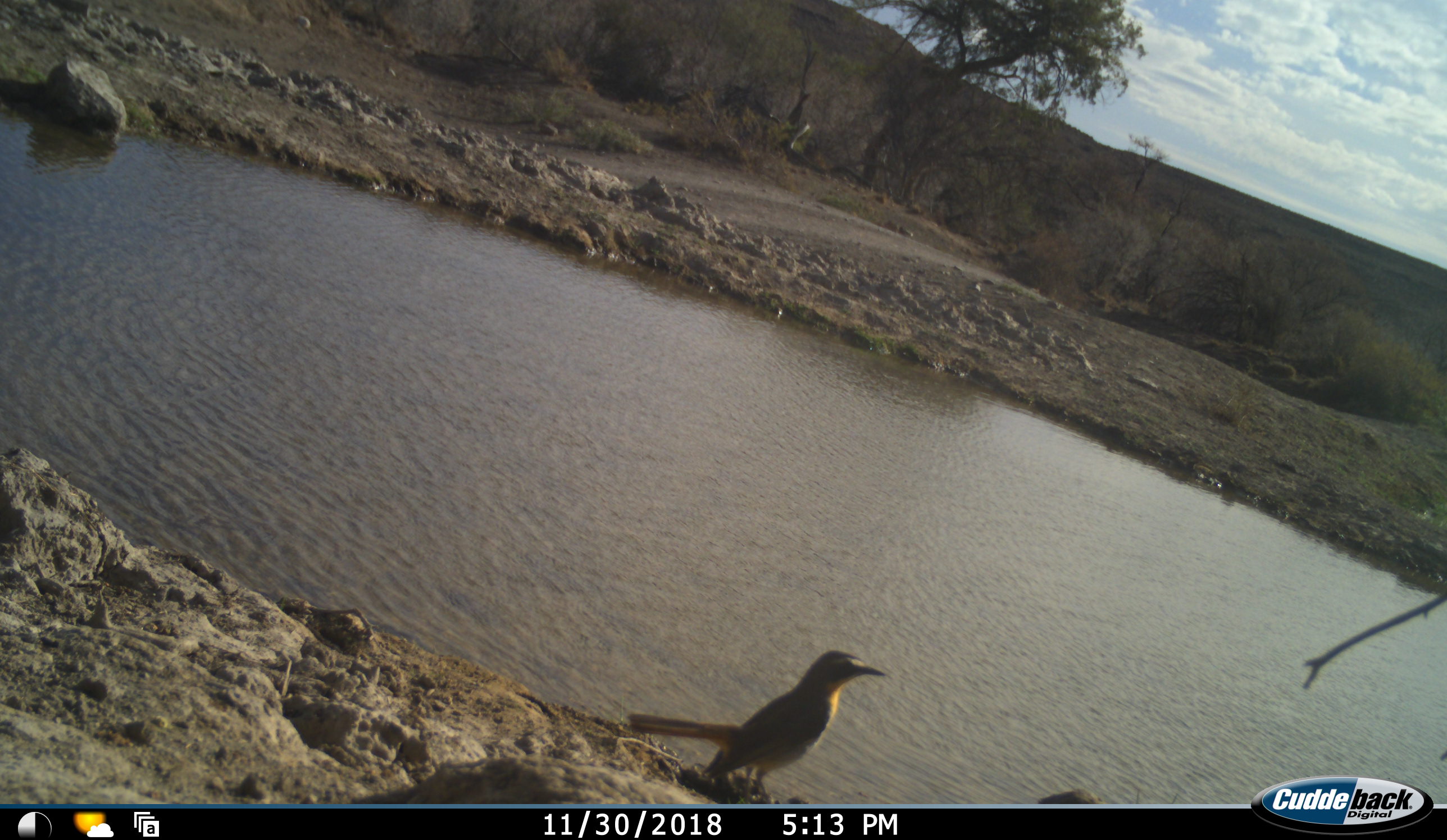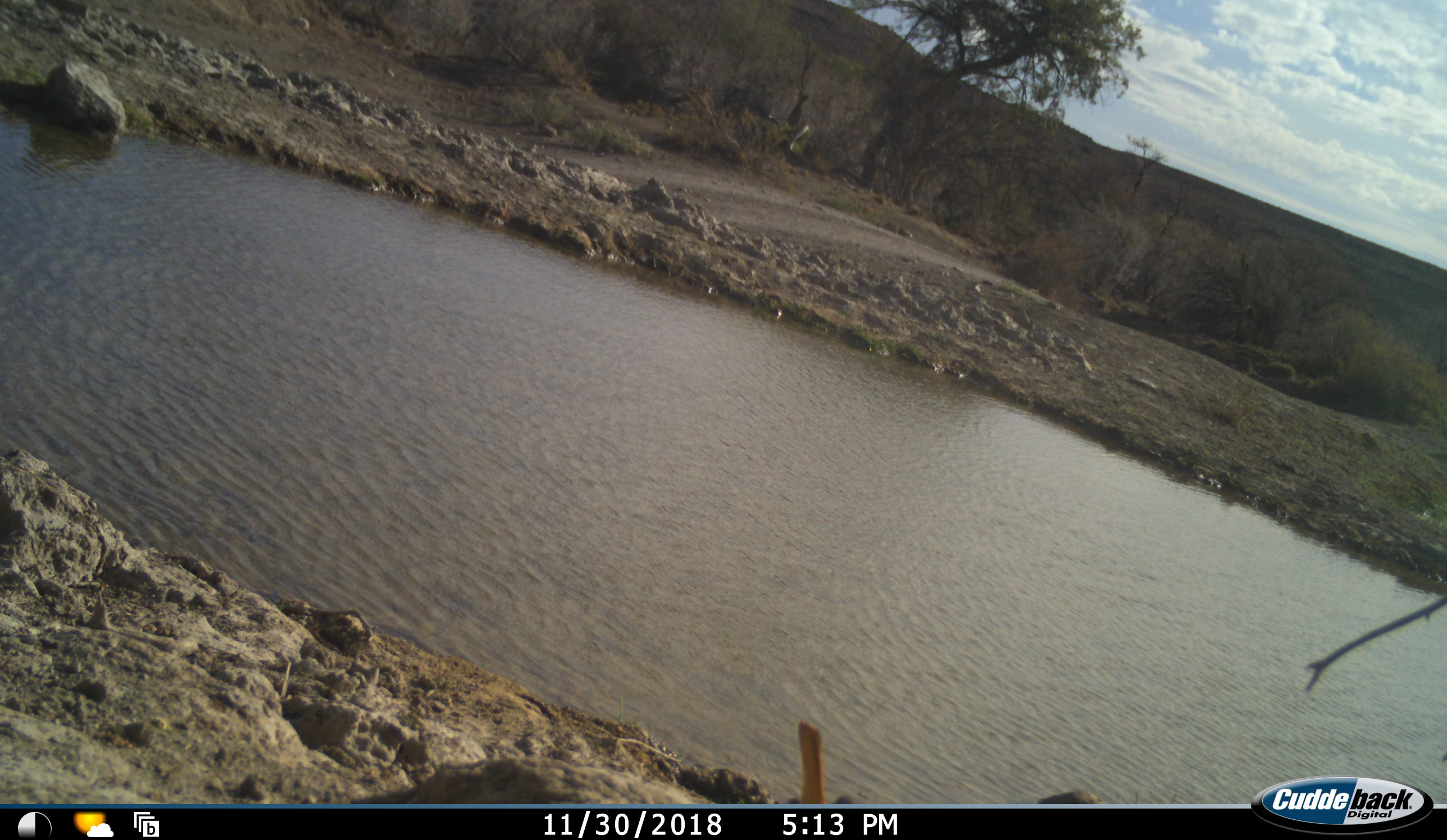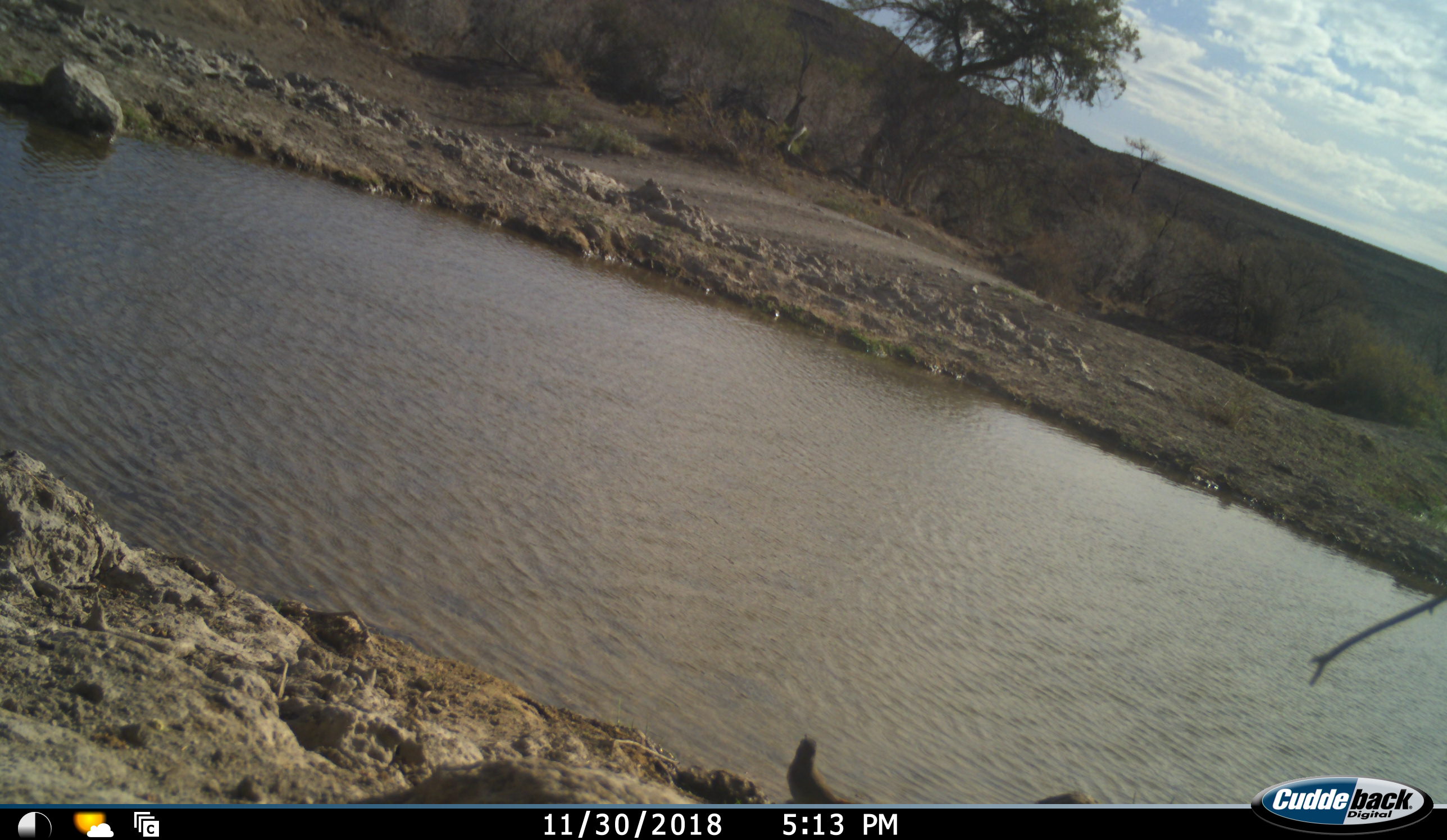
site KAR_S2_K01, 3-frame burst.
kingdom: Animalia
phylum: Chordata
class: Aves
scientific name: Aves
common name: bird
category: birdother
Birdother (bird) (Aves), count 1. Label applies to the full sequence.